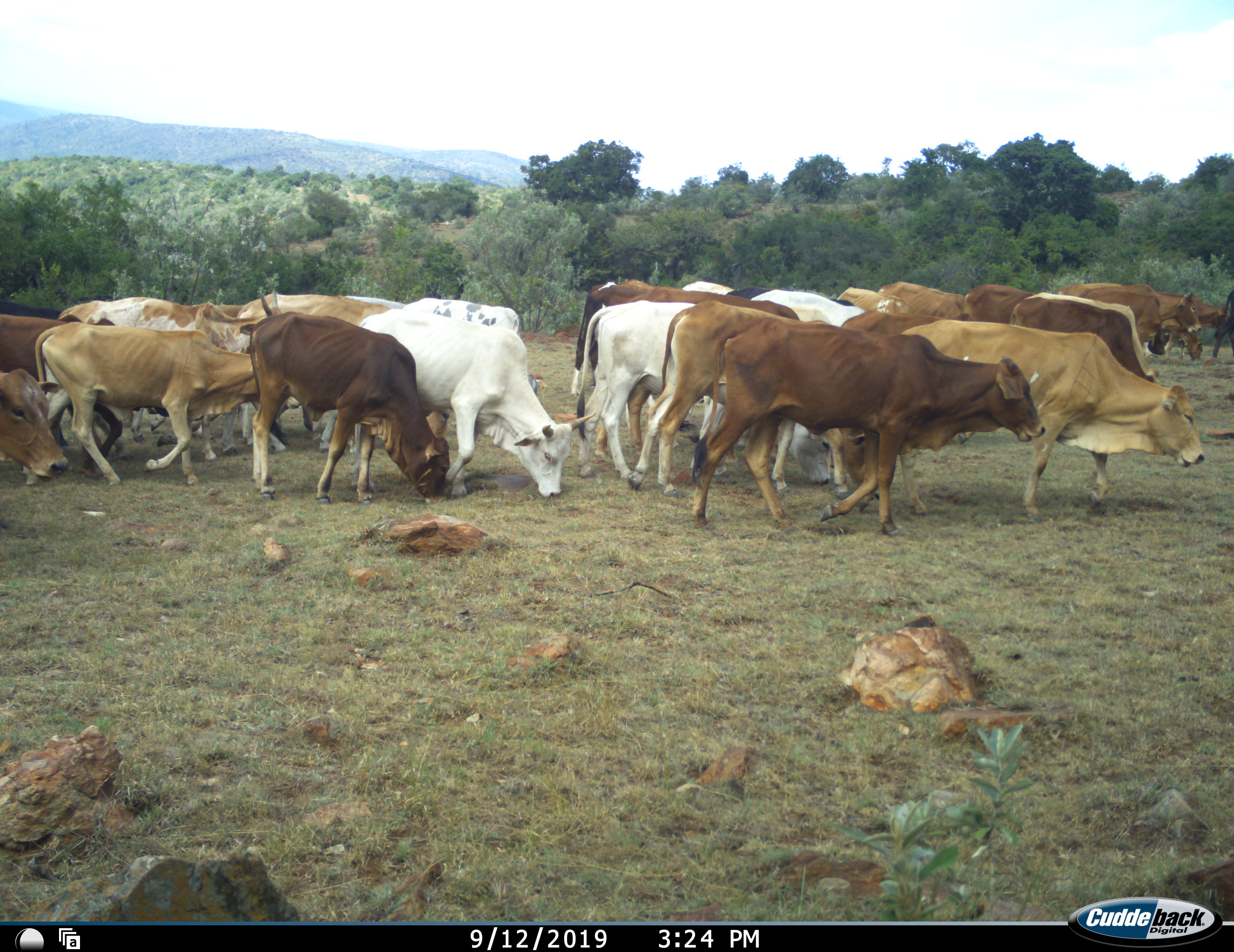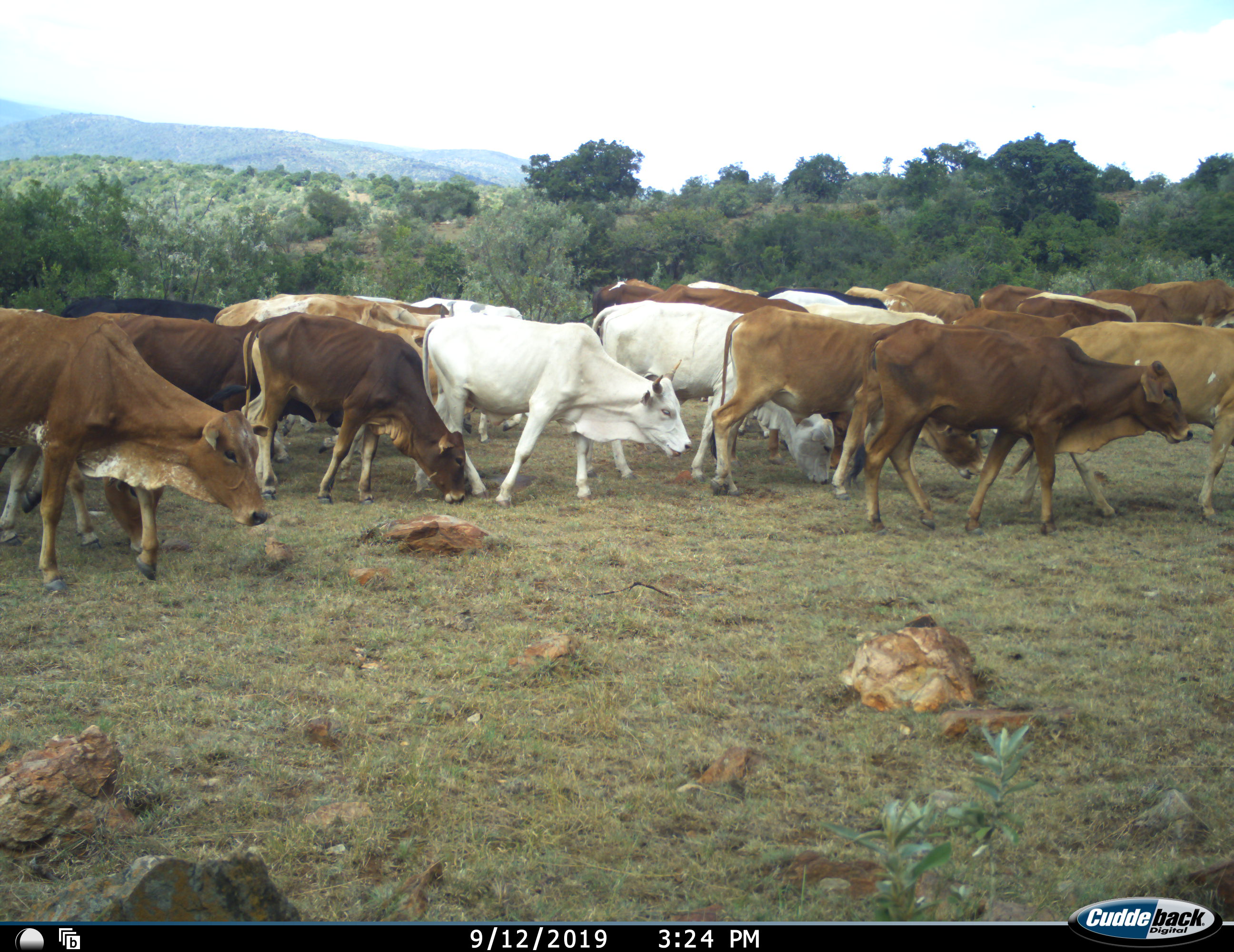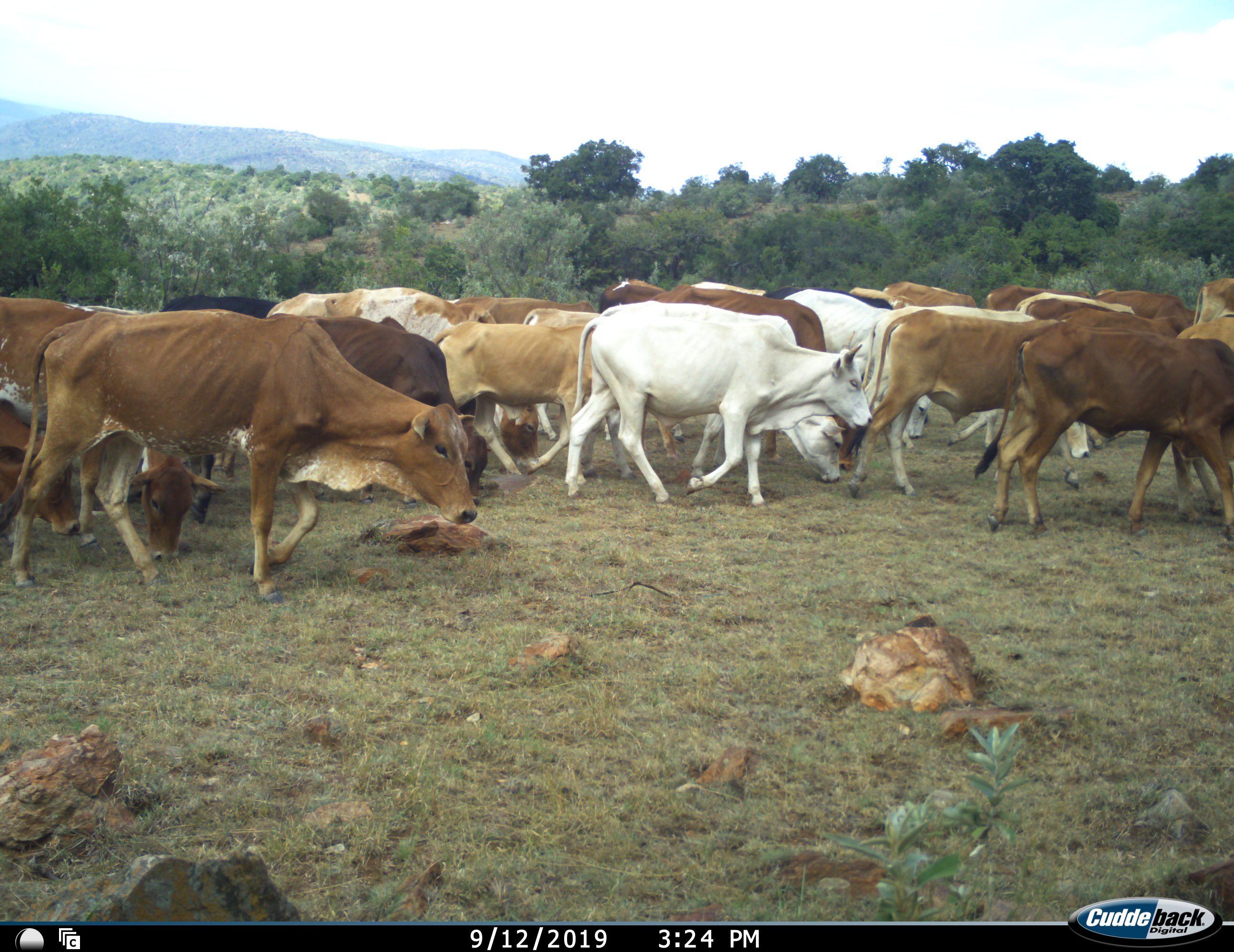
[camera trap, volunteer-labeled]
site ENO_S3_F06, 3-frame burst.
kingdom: Animalia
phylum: Chordata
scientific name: Vertebrata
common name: domestic animal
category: domesticanimal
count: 11-50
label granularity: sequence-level